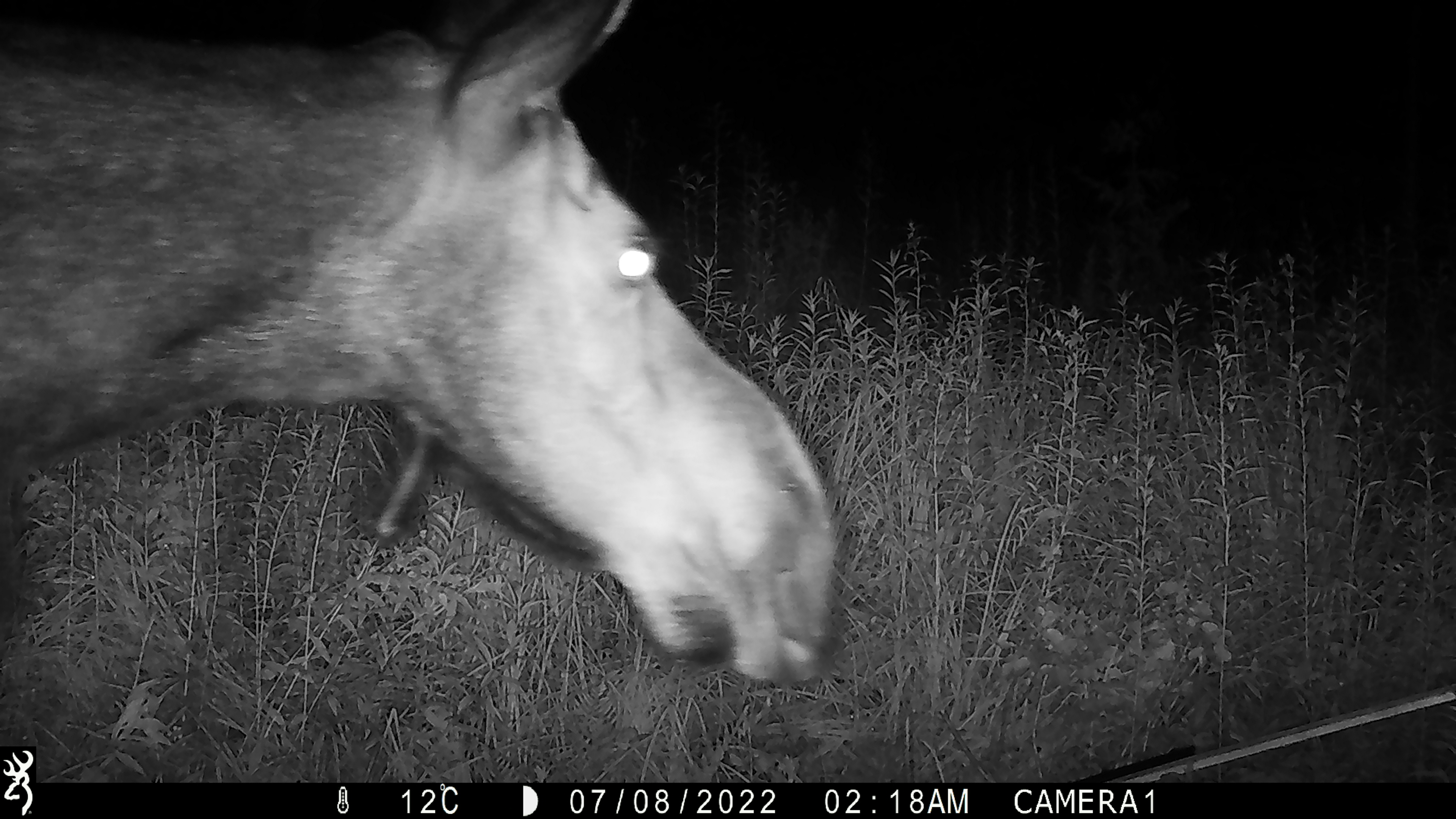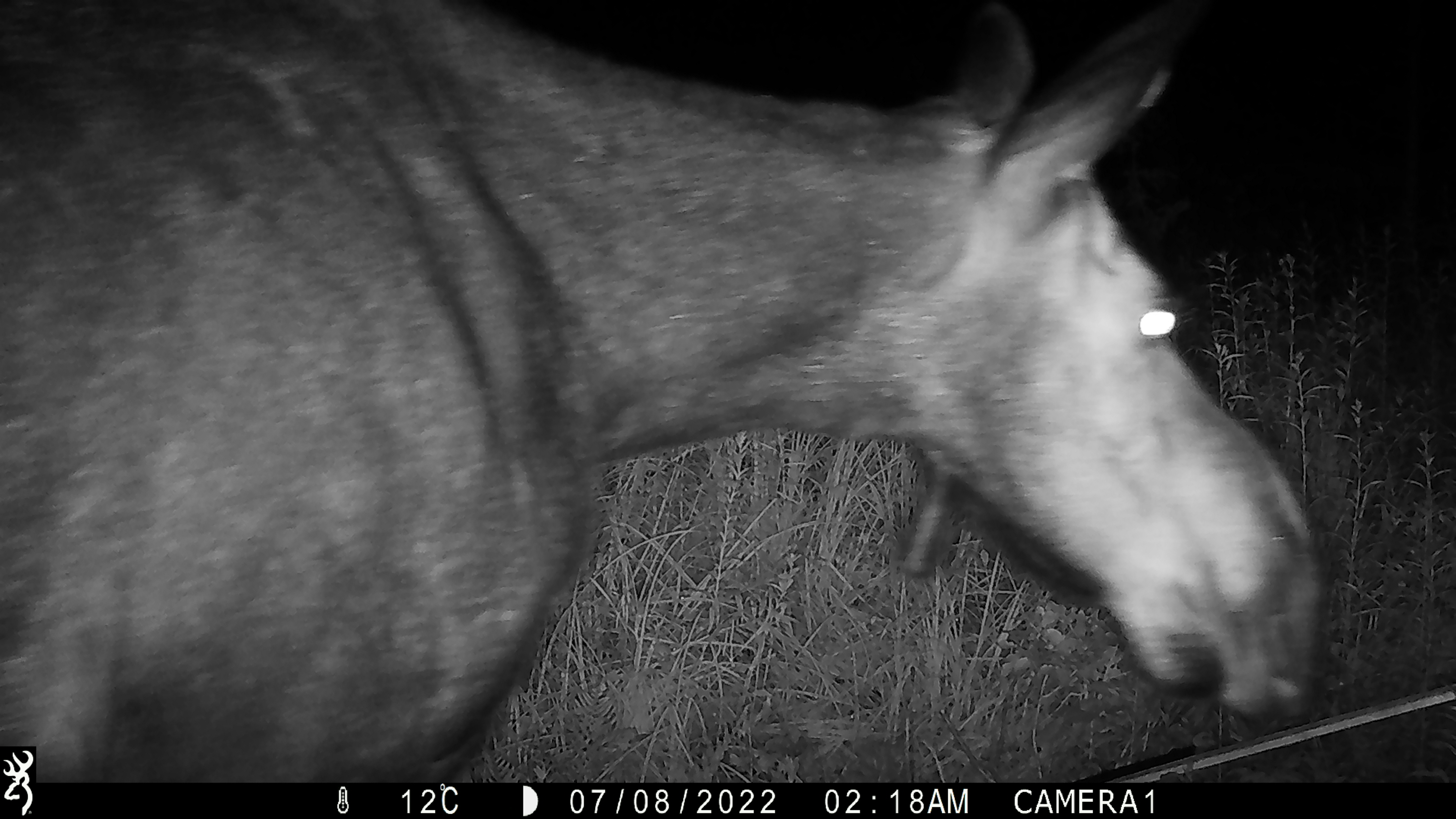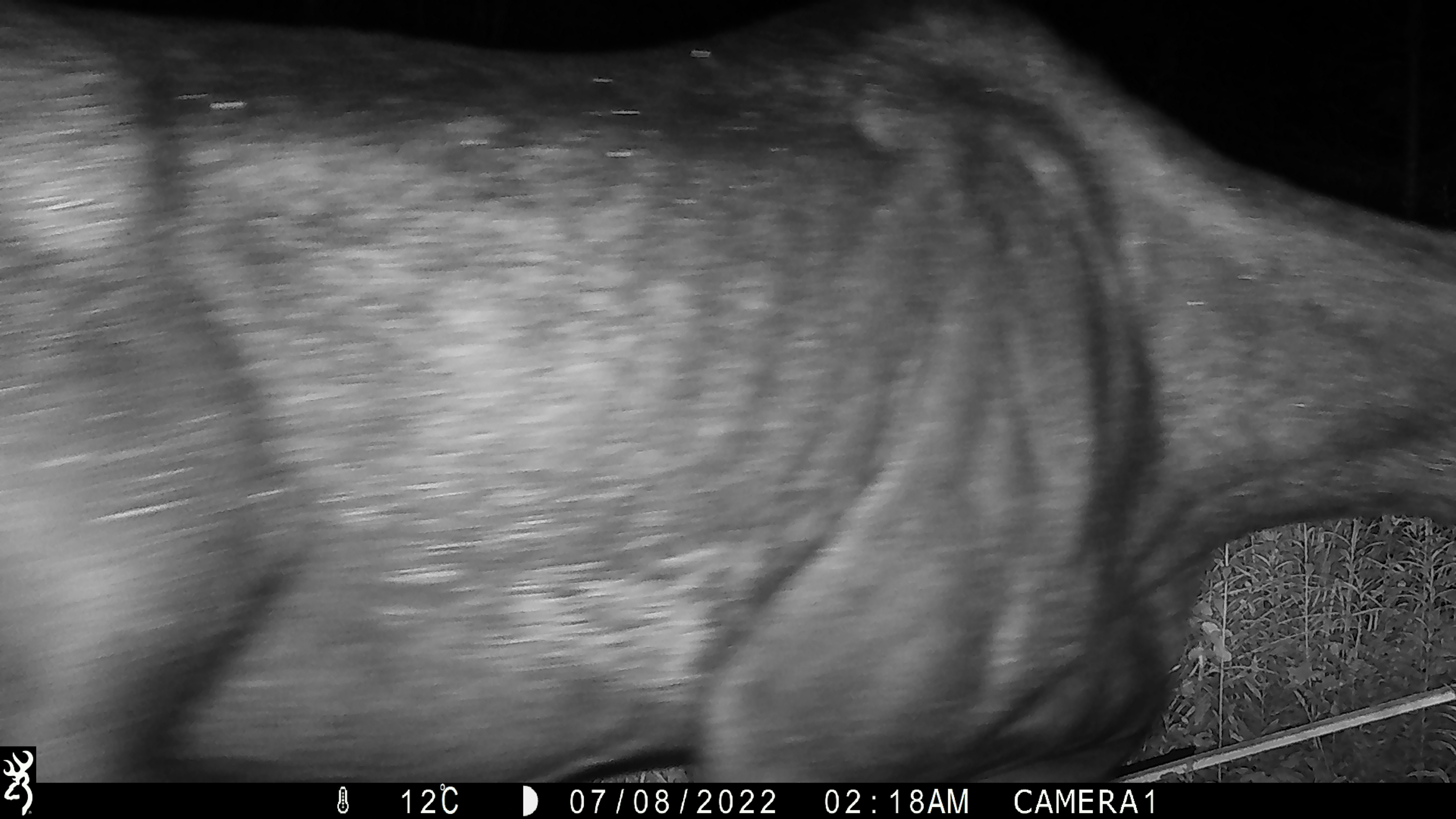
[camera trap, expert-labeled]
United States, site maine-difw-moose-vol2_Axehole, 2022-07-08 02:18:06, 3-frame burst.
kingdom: Animalia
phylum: Chordata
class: Mammalia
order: Artiodactyla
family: Cervidae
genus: Alces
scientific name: Alces alces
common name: moose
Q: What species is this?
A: Moose (Alces alces).